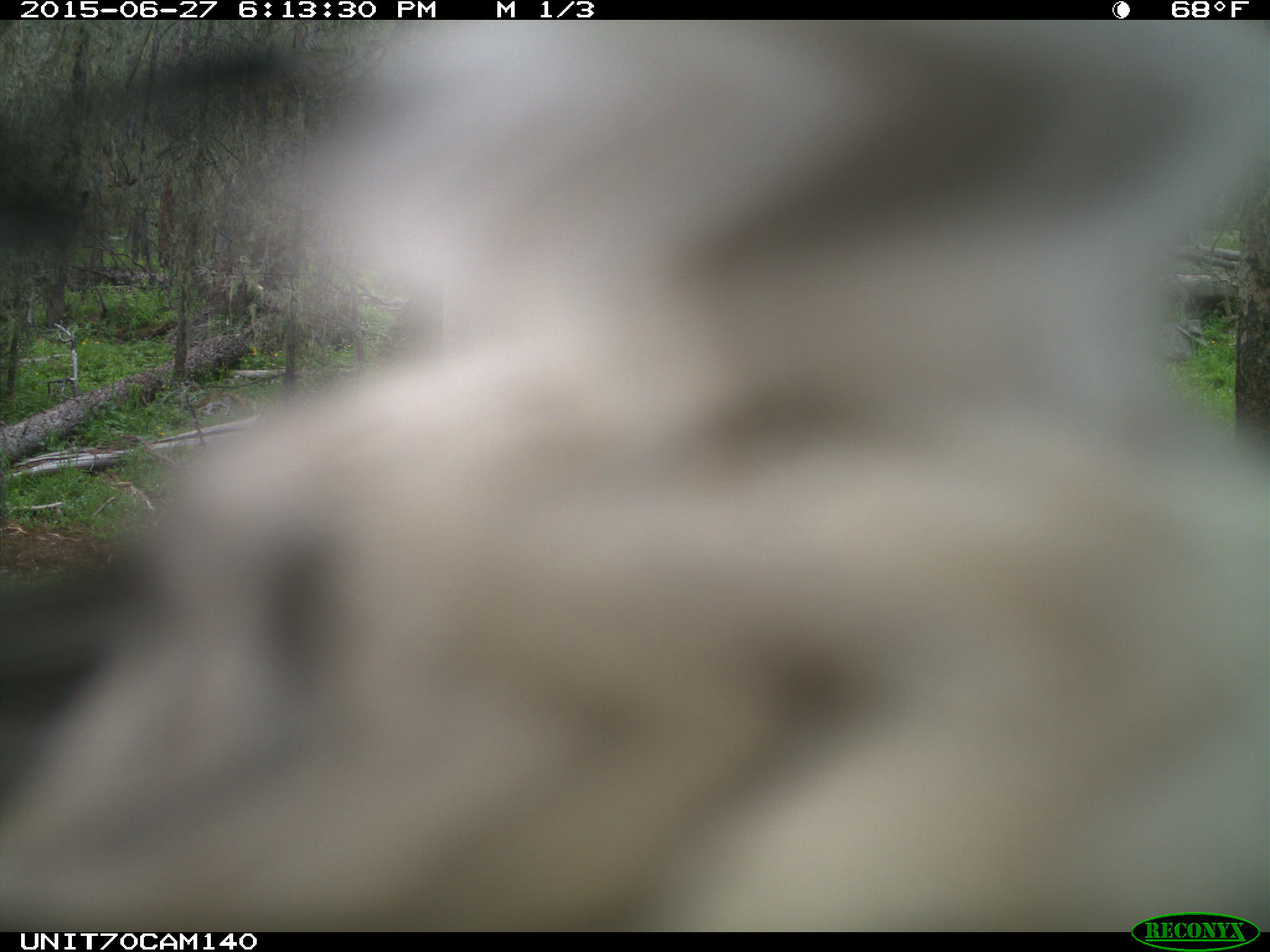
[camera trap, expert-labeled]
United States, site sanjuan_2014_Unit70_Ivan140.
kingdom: Animalia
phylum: Chordata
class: Aves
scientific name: Aves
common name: birds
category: unidentified bird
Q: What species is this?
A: Unidentified bird (birds) (Aves).